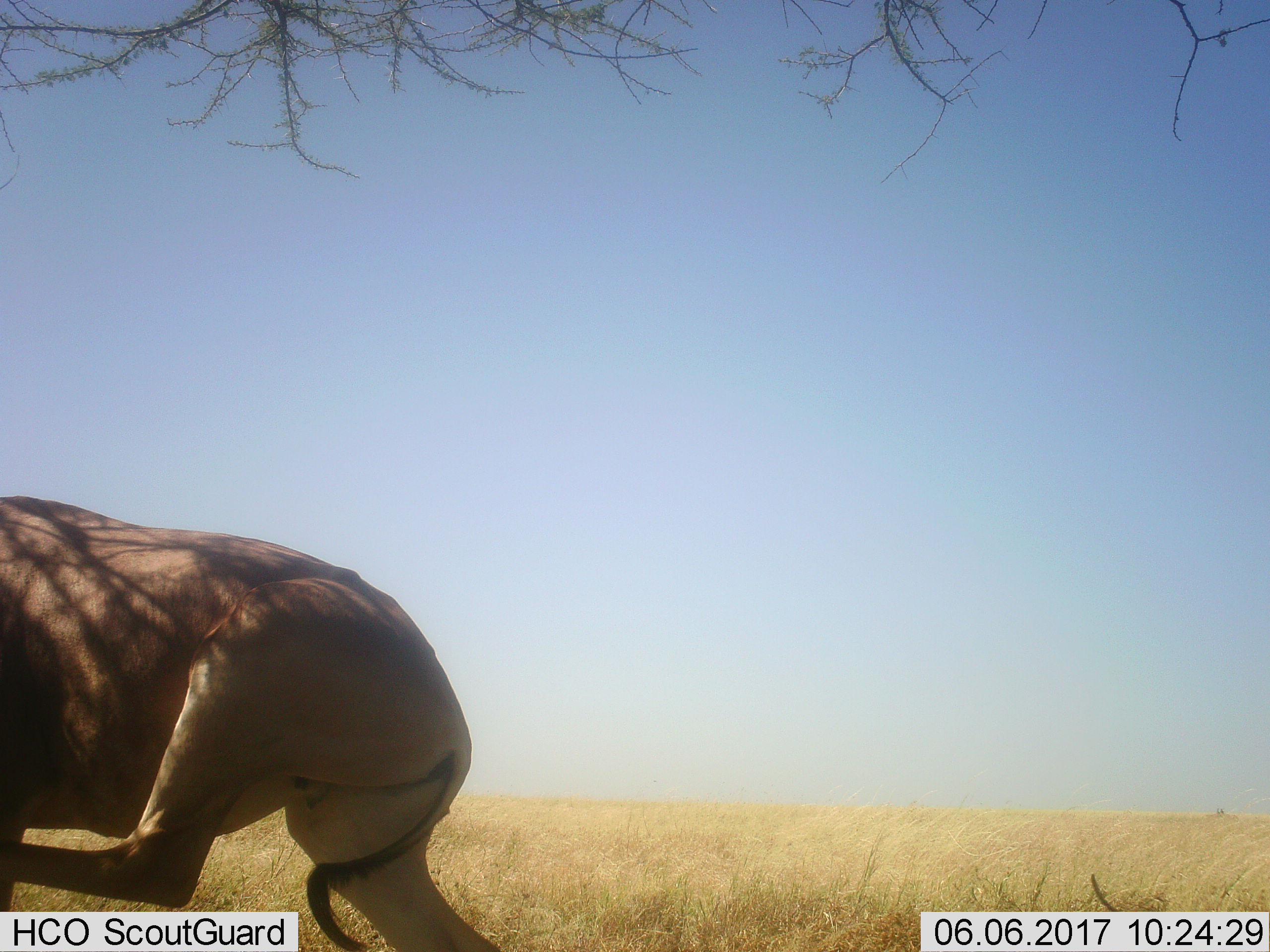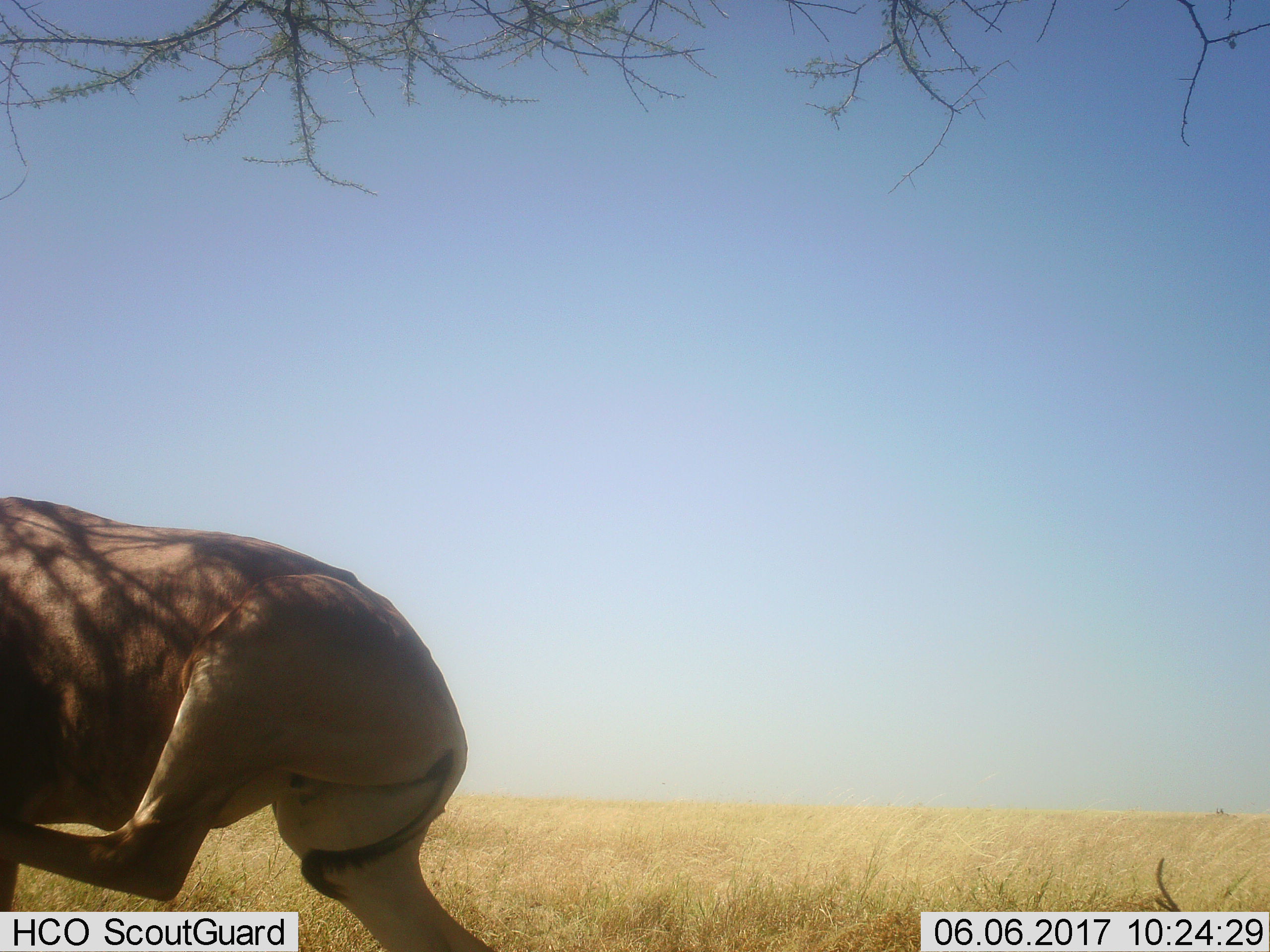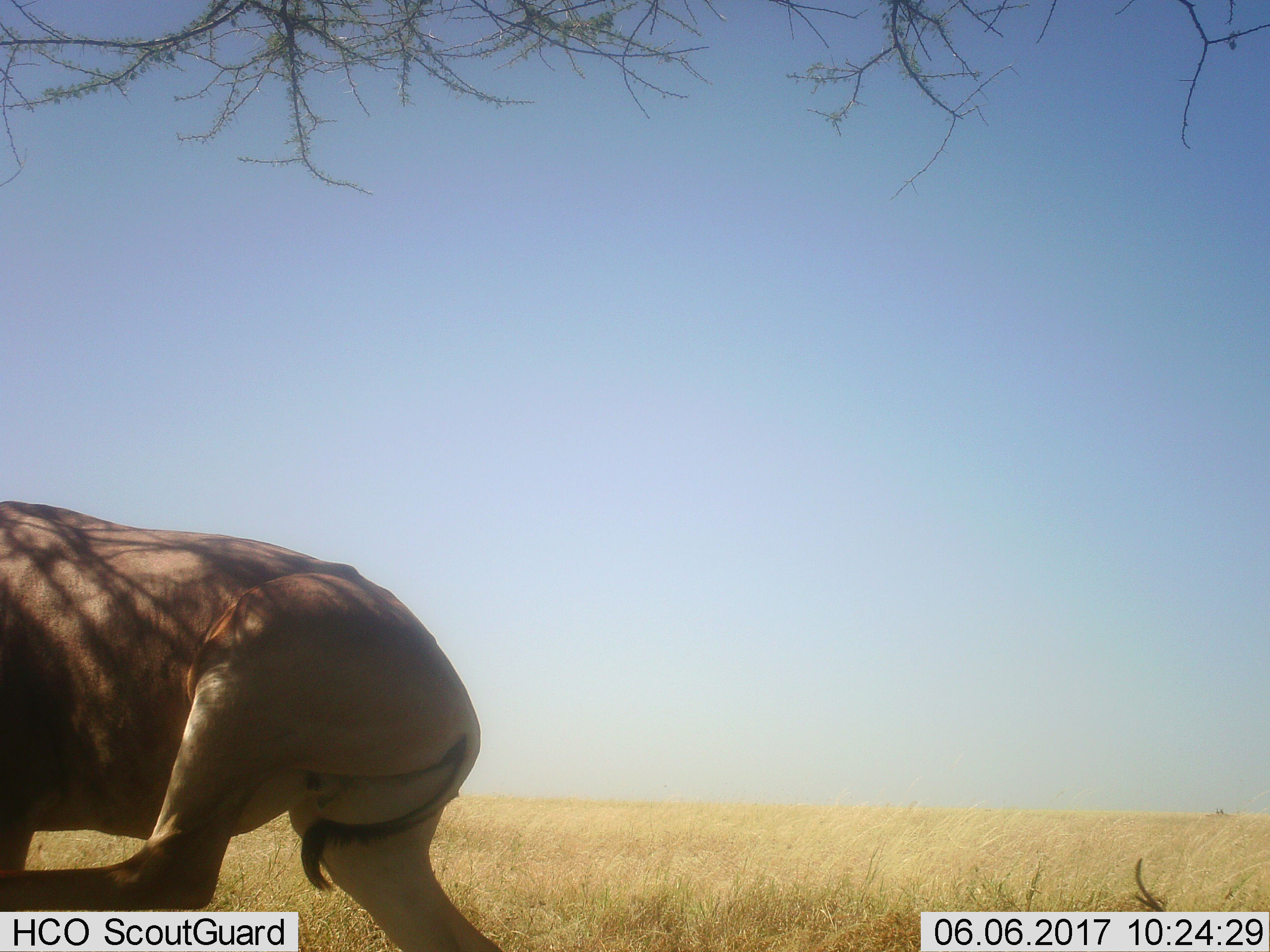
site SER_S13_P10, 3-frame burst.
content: unidentified animal